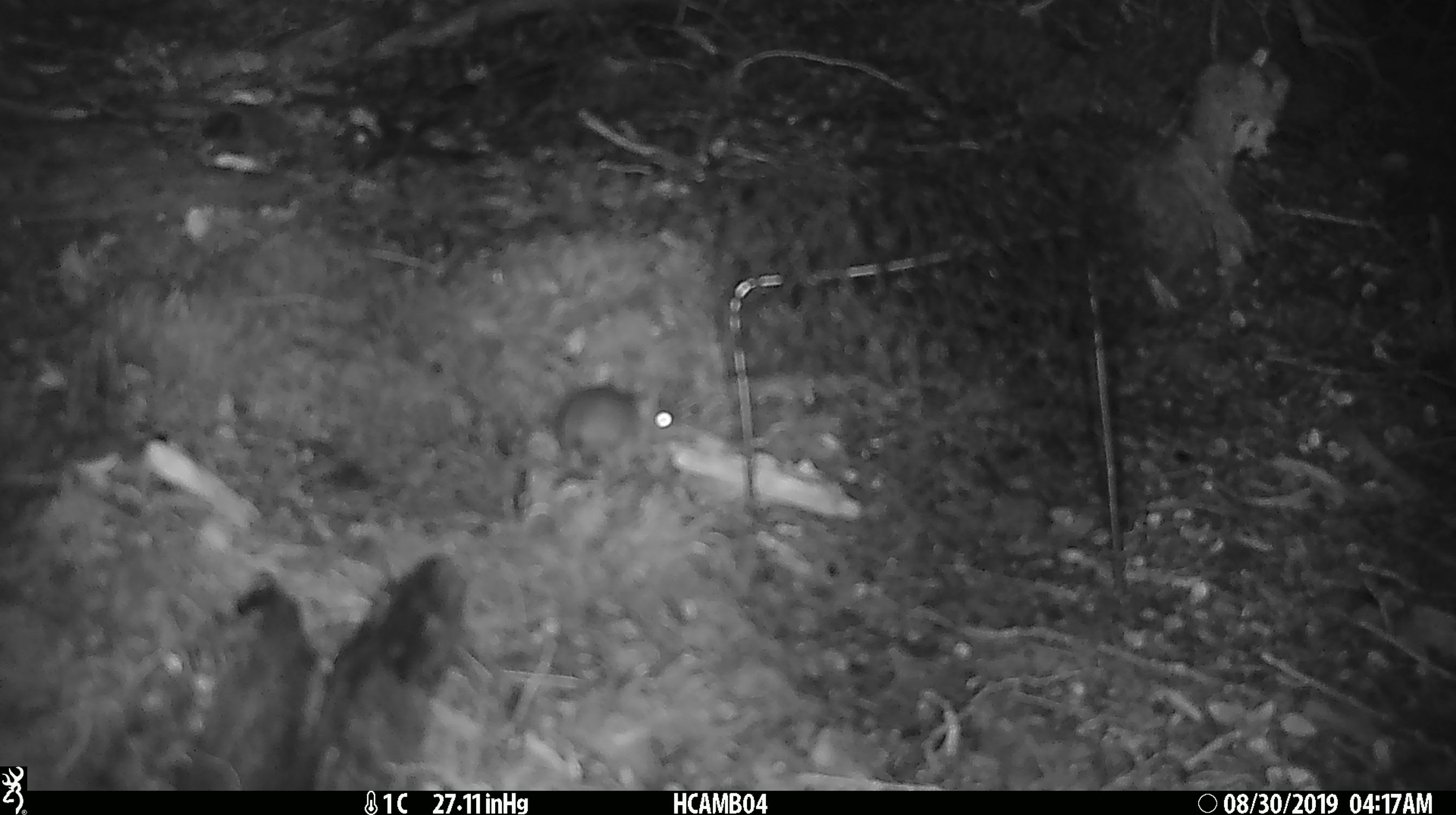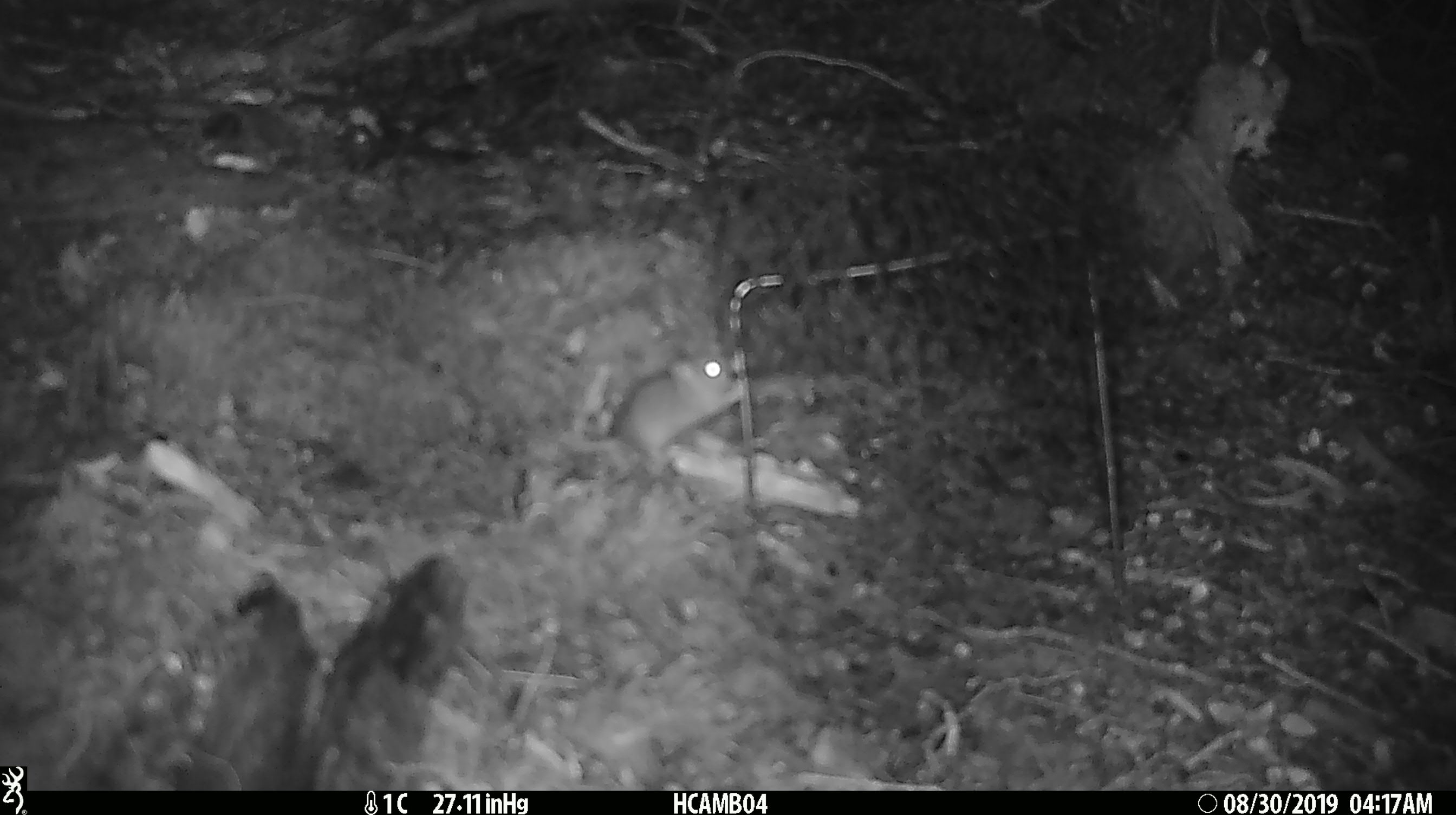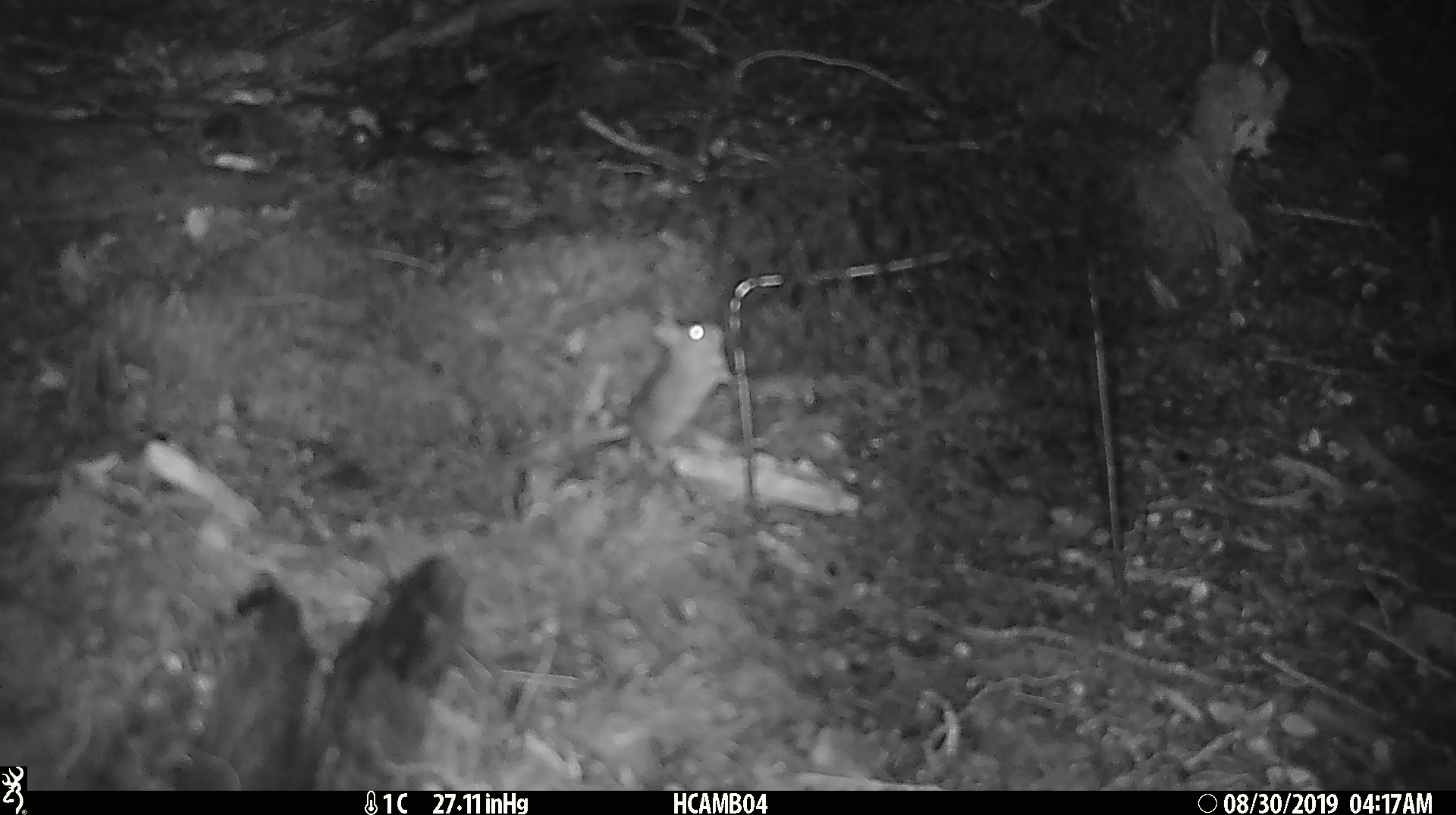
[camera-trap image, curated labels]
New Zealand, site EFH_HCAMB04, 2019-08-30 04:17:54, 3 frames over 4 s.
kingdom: Animalia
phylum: Chordata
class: Mammalia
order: Rodentia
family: Muridae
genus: Mus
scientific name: Mus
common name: mouse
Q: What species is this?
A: Mouse (Mus).